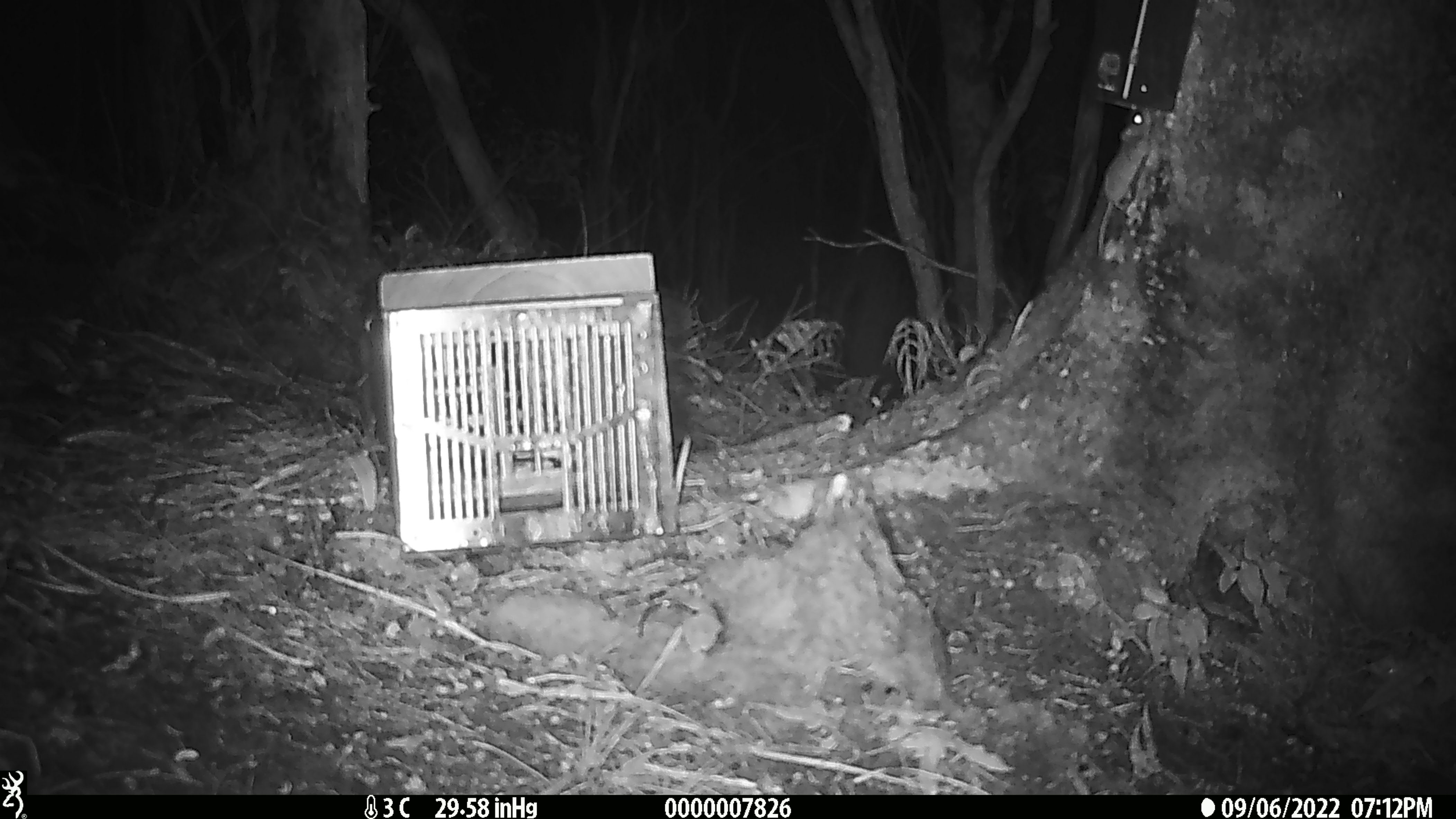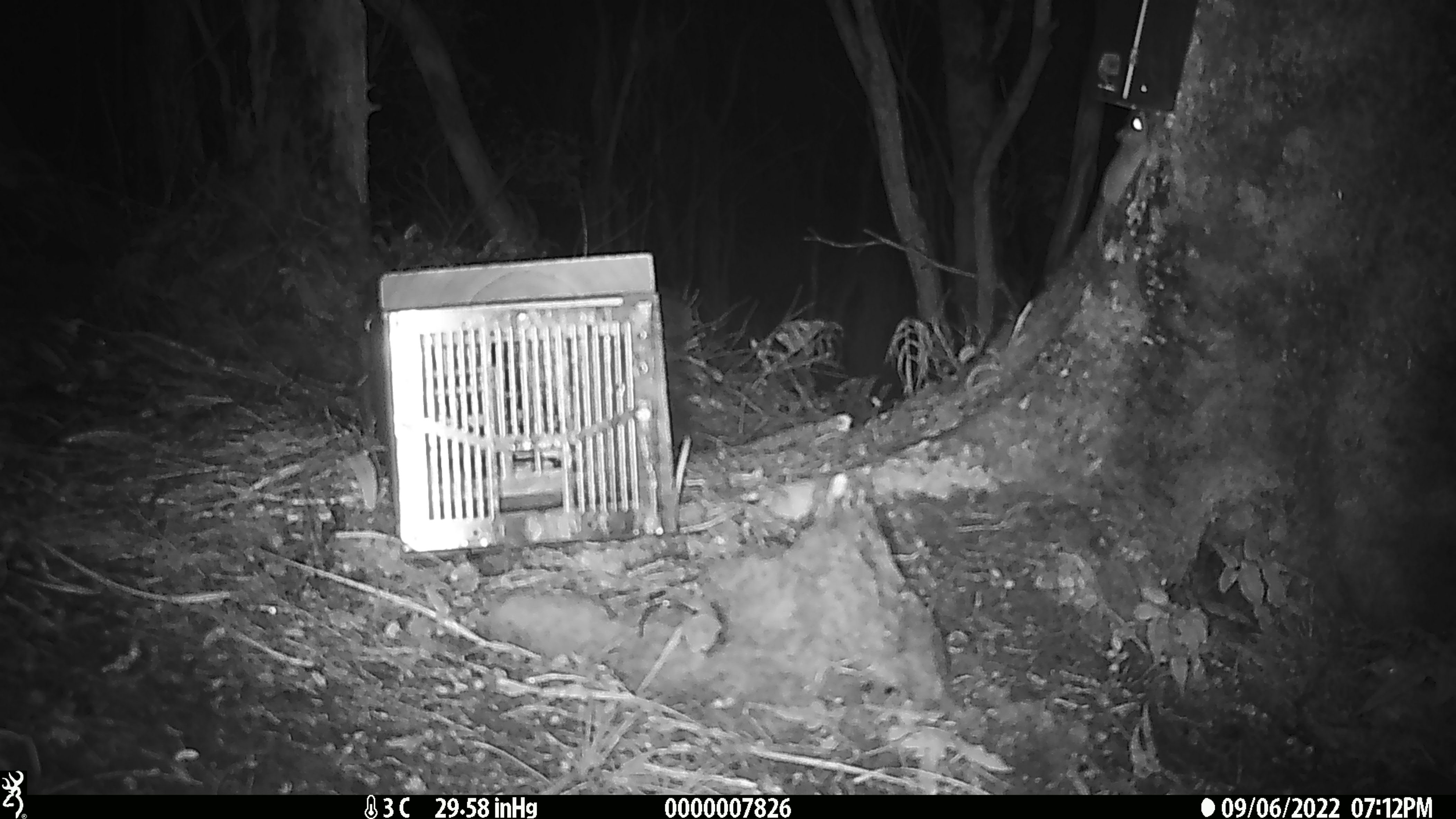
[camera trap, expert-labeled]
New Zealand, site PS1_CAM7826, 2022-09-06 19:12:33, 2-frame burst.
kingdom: Animalia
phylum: Chordata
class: Mammalia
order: Rodentia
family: Muridae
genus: Mus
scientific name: Mus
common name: mouse